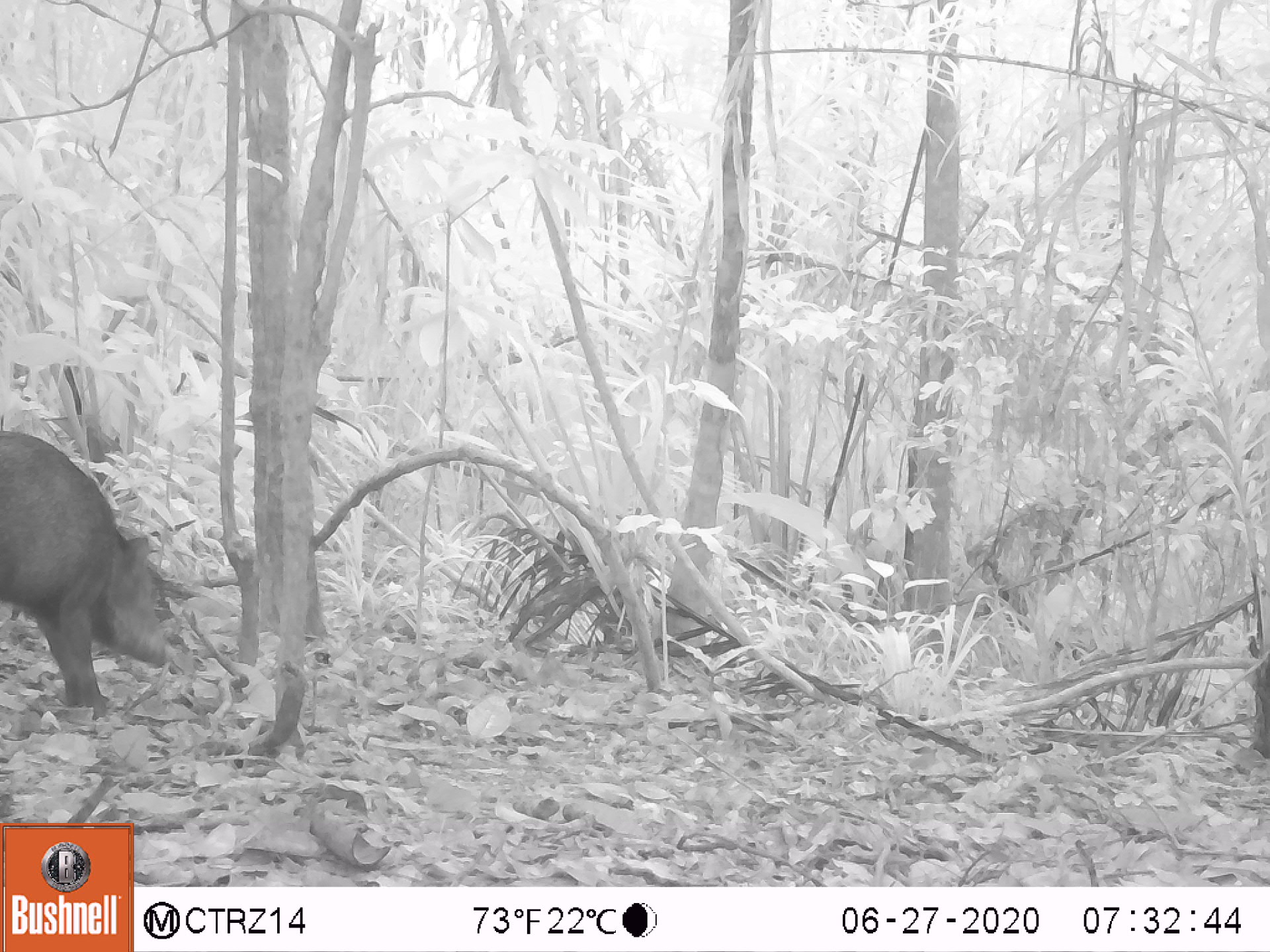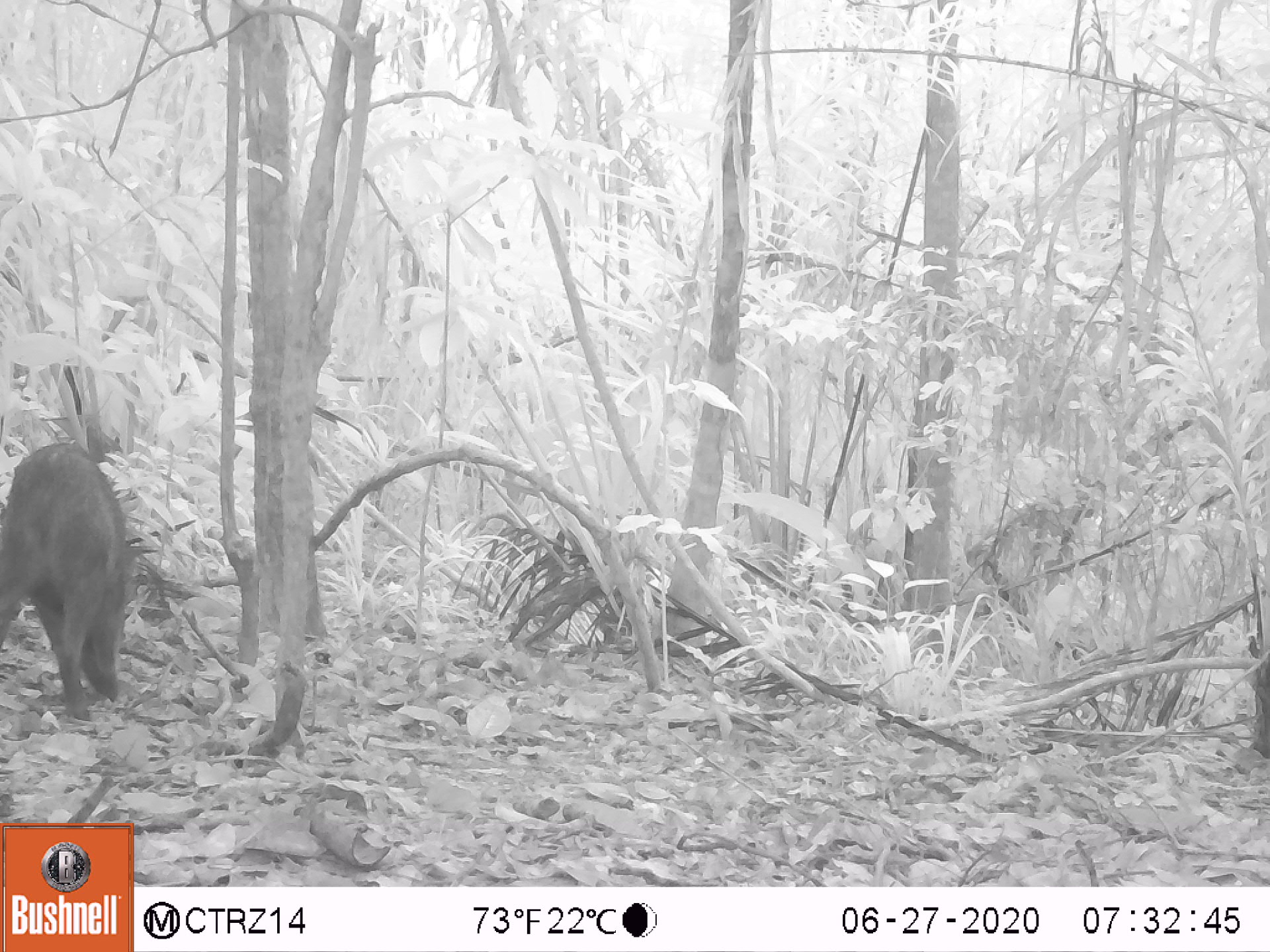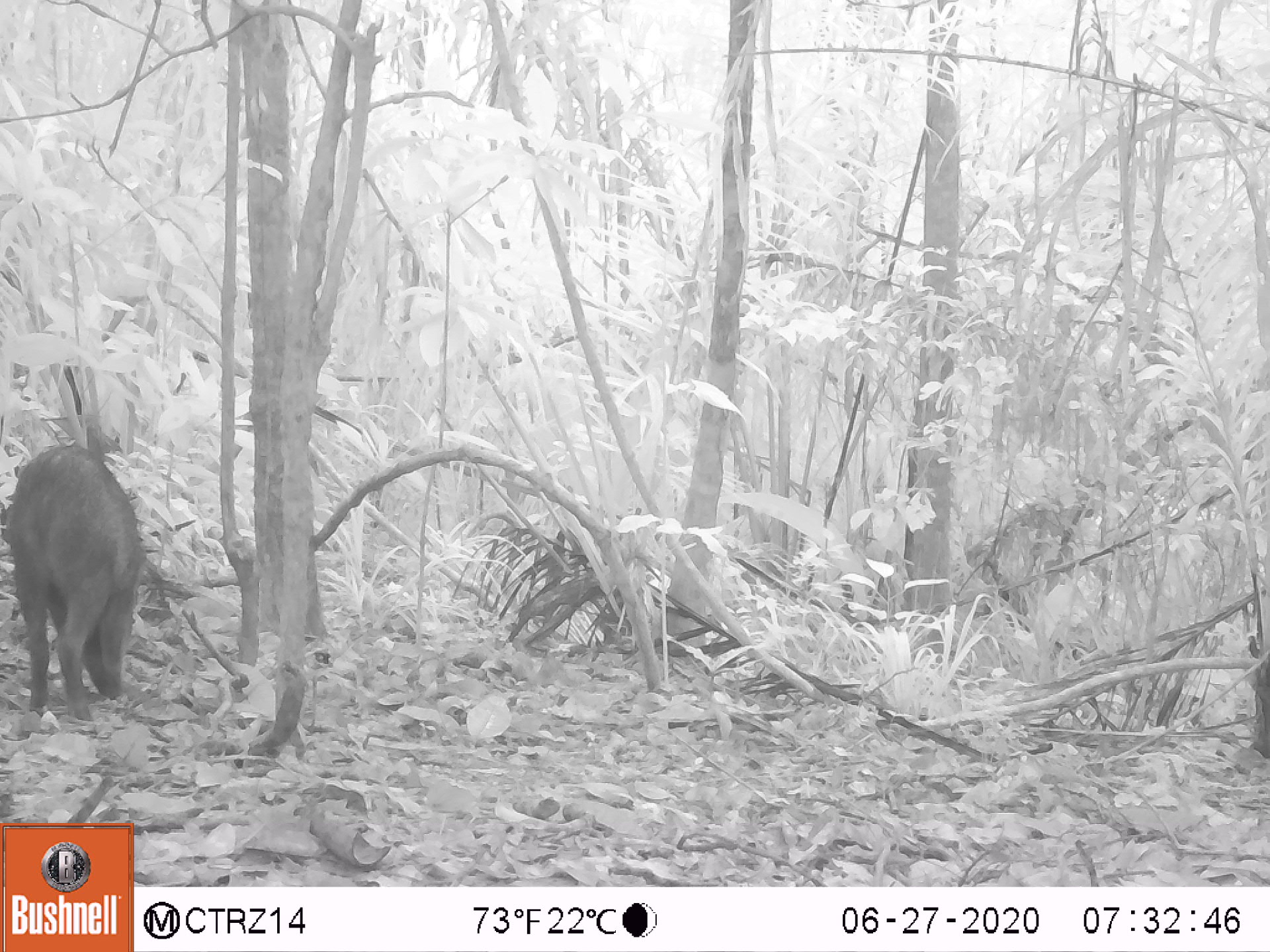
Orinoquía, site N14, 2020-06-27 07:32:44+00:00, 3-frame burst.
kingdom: Animalia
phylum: Chordata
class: Mammalia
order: Artiodactyla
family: Tayassuidae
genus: Pecari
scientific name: Pecari tajacu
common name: collared peccary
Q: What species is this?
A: Collared peccary (Pecari tajacu).